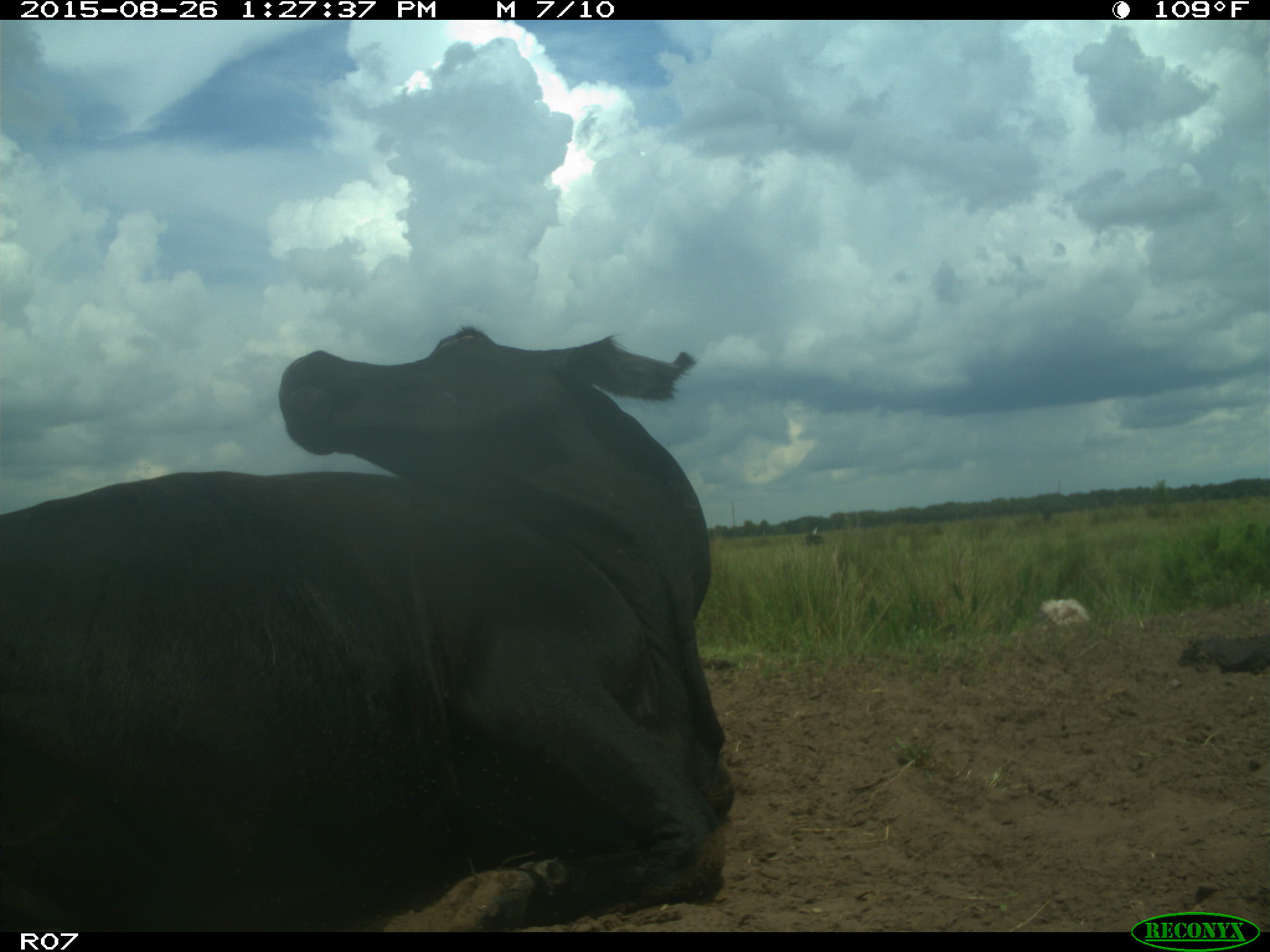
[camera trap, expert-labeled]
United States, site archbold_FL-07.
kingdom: Animalia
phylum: Chordata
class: Mammalia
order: Artiodactyla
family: Bovidae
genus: Bos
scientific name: Bos taurus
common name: domestic cow